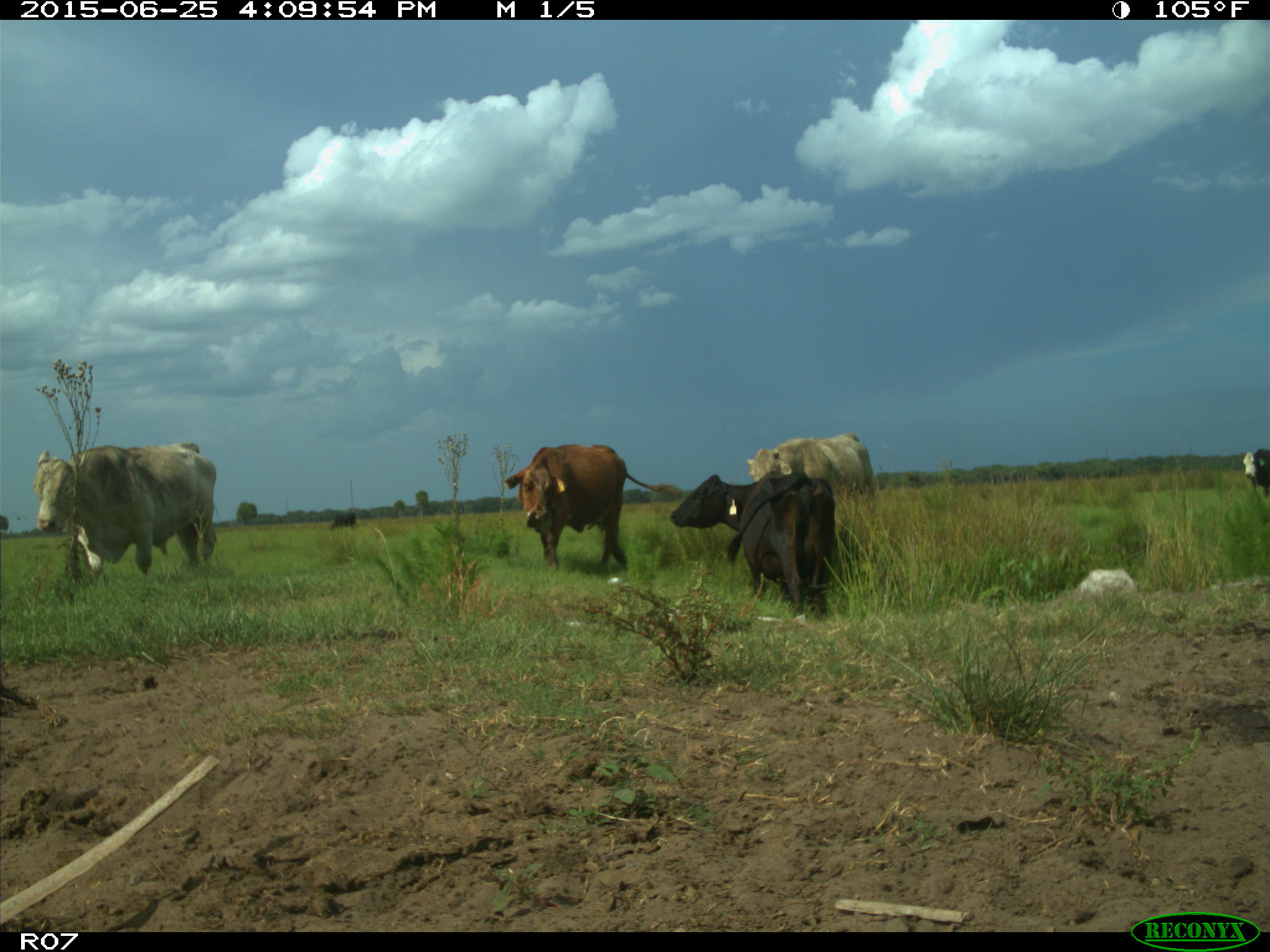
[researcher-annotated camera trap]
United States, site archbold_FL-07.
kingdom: Animalia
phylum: Chordata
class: Mammalia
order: Artiodactyla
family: Bovidae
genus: Bos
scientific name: Bos taurus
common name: domestic cow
Bos taurus (domestic cow).